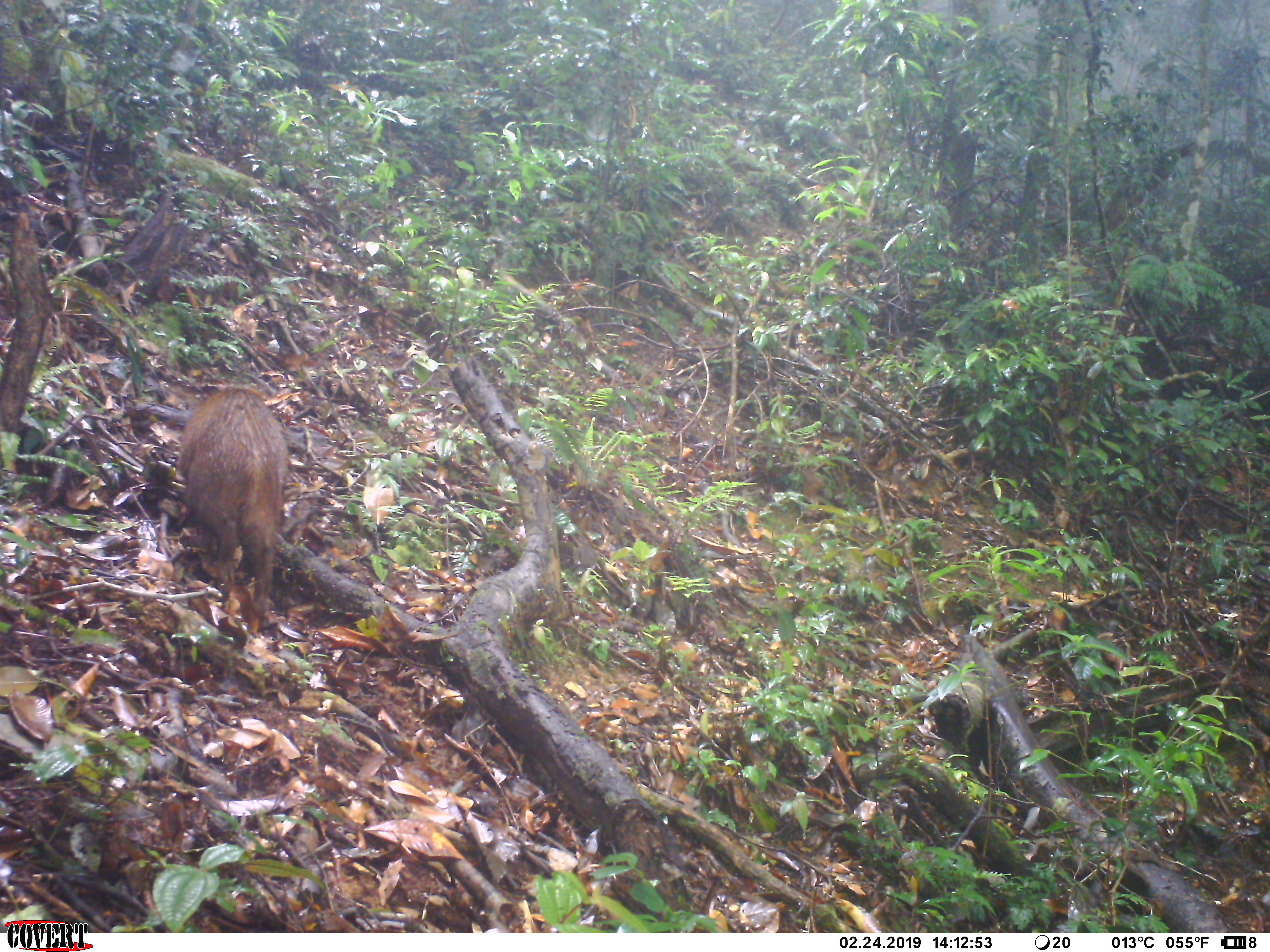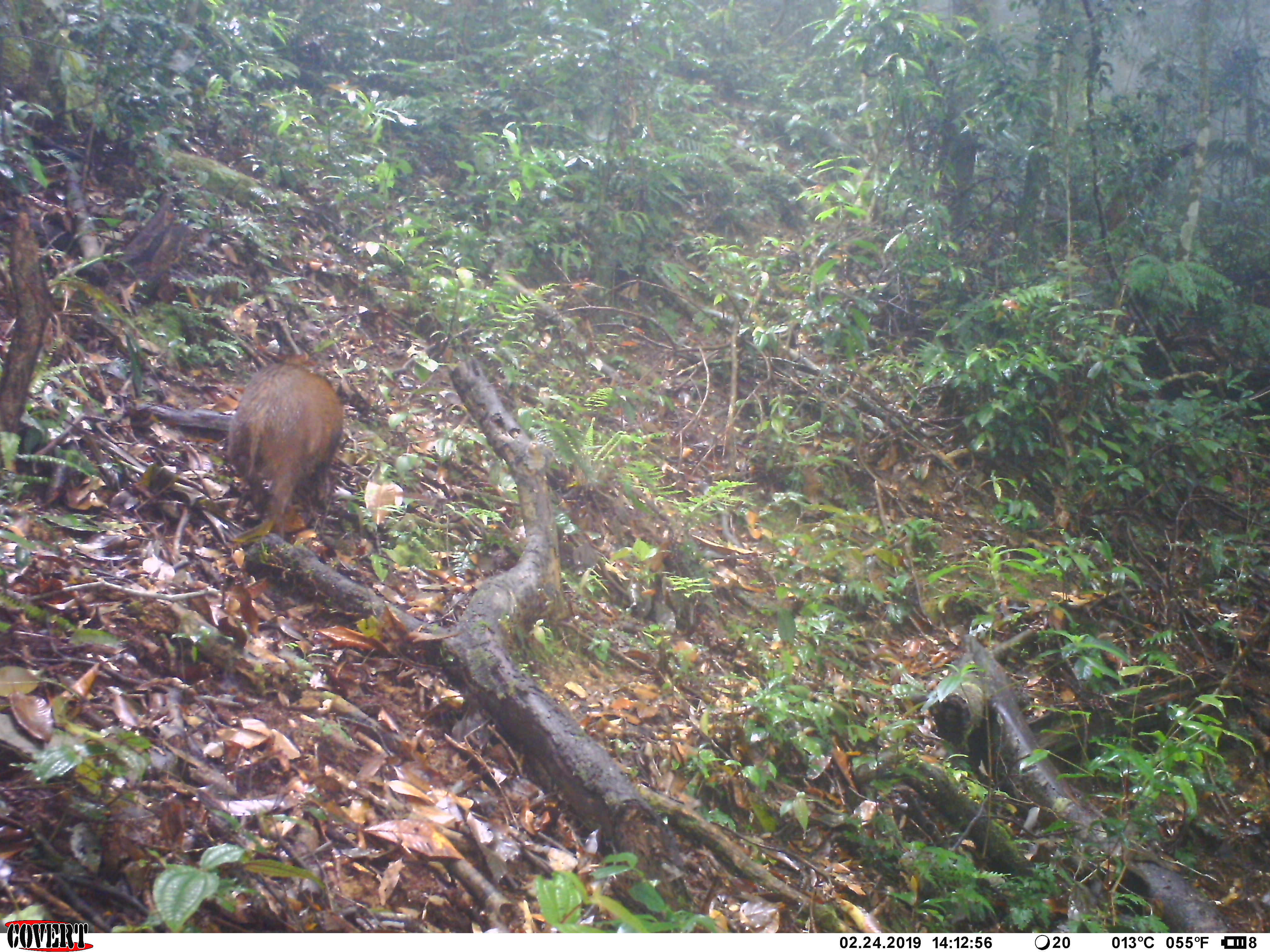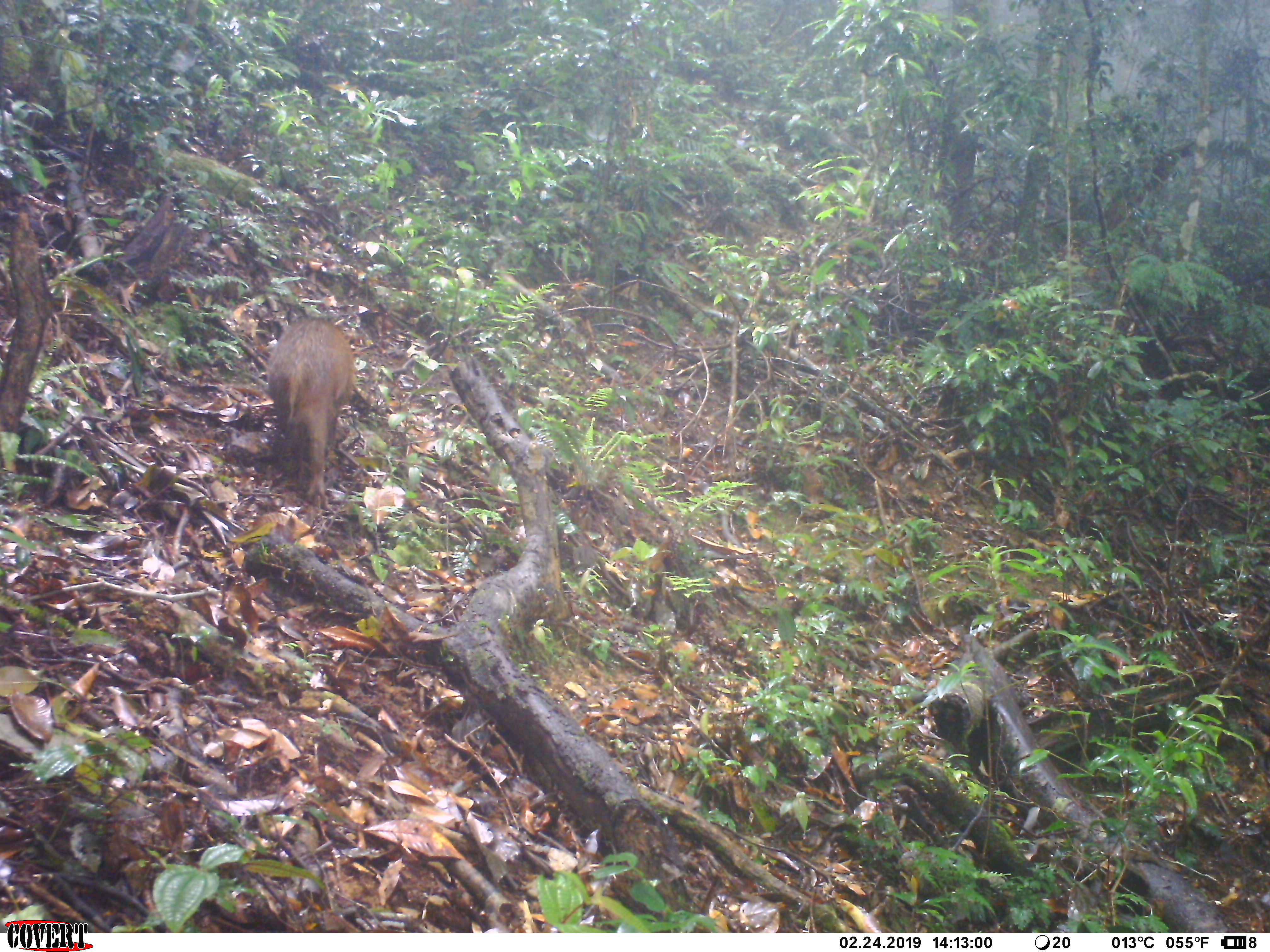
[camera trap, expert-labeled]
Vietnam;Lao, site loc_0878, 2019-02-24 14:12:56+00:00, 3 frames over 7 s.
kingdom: Animalia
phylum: Chordata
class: Mammalia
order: Artiodactyla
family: Suidae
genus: Sus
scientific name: Sus scrofa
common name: eurasian wild pig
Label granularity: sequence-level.